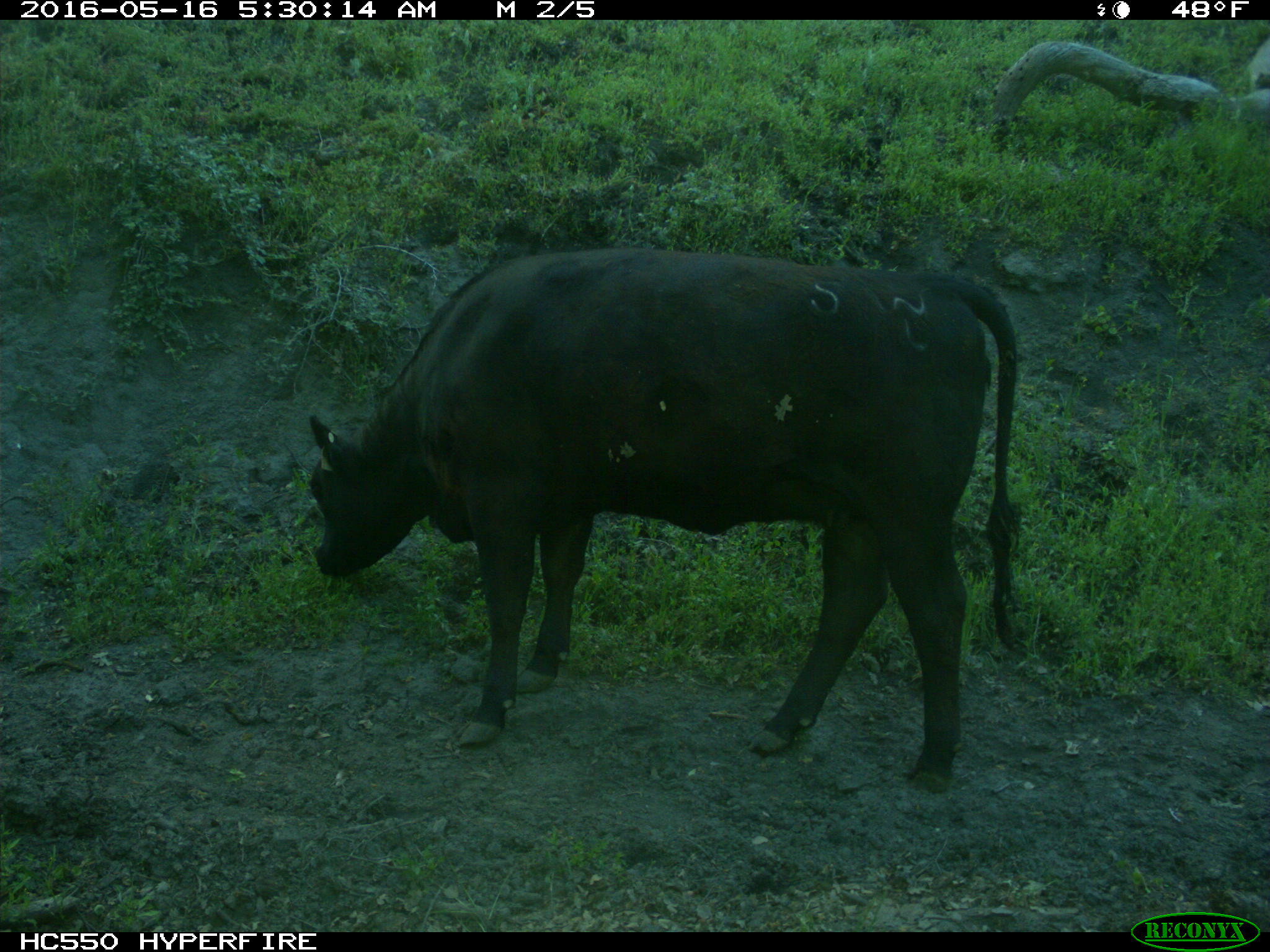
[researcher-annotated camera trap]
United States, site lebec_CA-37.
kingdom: Animalia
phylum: Chordata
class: Mammalia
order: Artiodactyla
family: Bovidae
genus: Bos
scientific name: Bos taurus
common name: domestic cow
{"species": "Bos taurus (domestic cow)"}